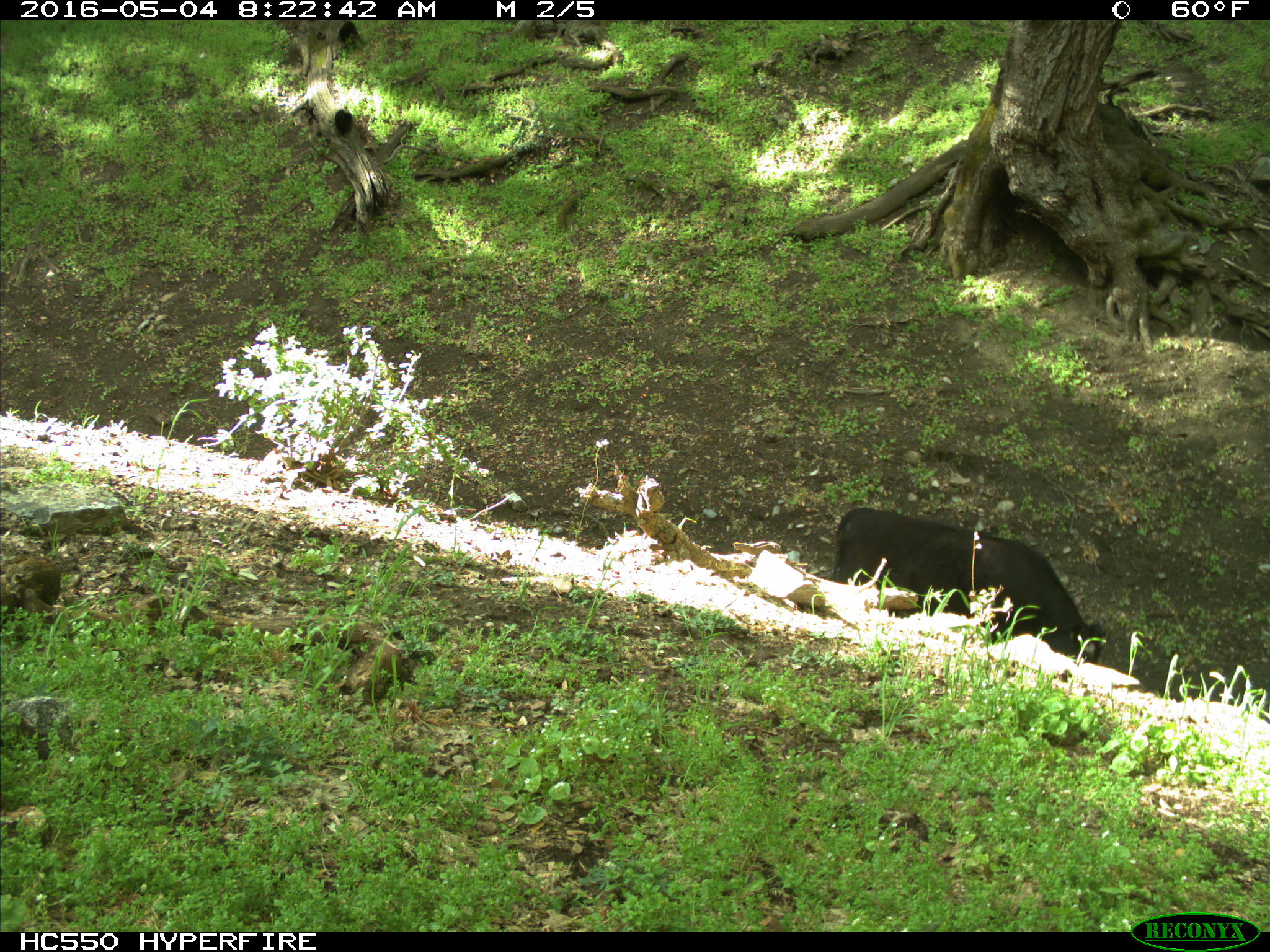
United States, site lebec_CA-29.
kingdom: Animalia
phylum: Chordata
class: Mammalia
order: Artiodactyla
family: Bovidae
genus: Bos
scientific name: Bos taurus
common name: domestic cow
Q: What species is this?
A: Bos taurus (domestic cow).